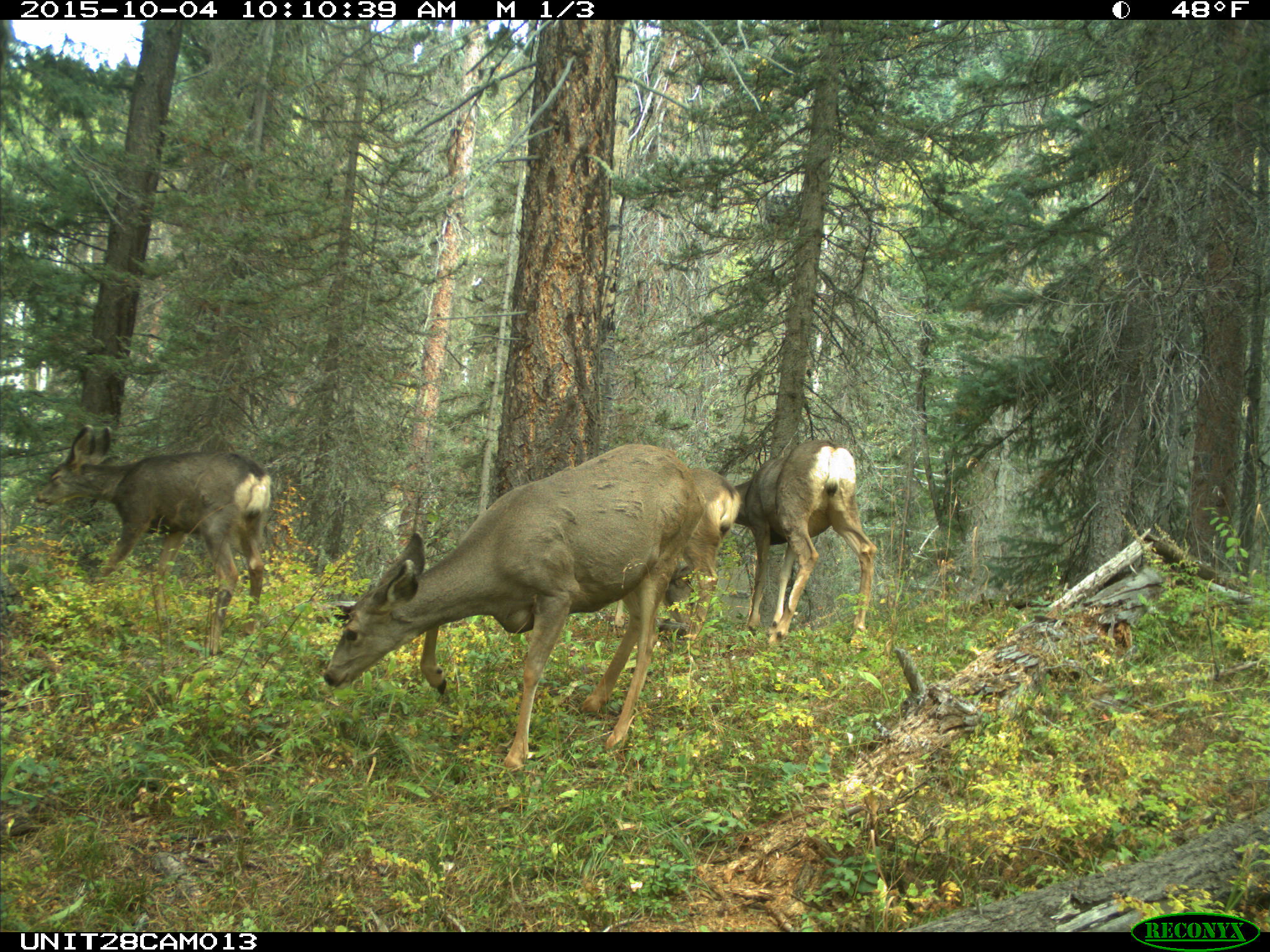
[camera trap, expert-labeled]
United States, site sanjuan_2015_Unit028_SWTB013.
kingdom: Animalia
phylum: Chordata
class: Mammalia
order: Artiodactyla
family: Cervidae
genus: Odocoileus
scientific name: Odocoileus hemionus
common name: mule deer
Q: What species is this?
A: Odocoileus hemionus (mule deer).